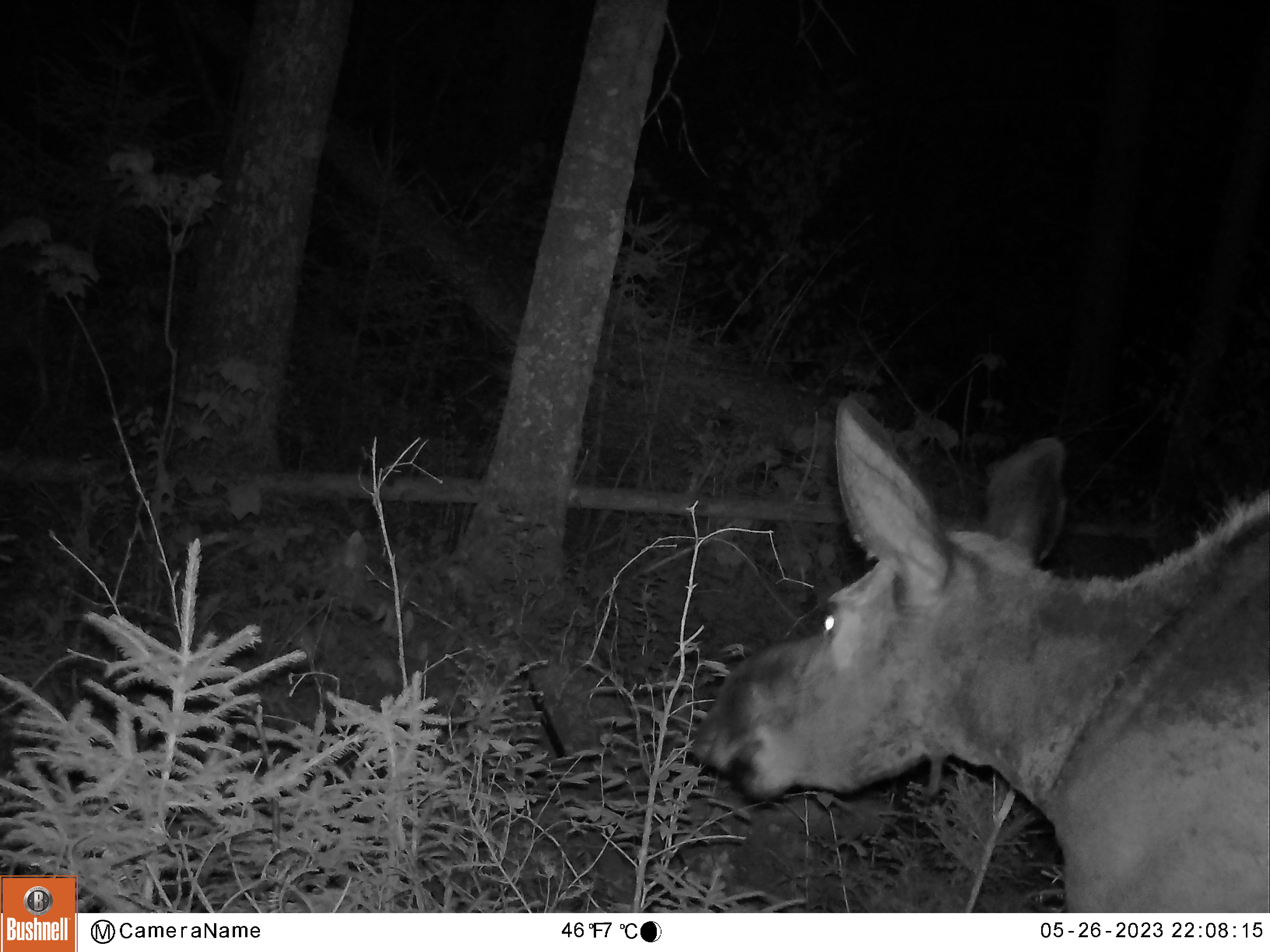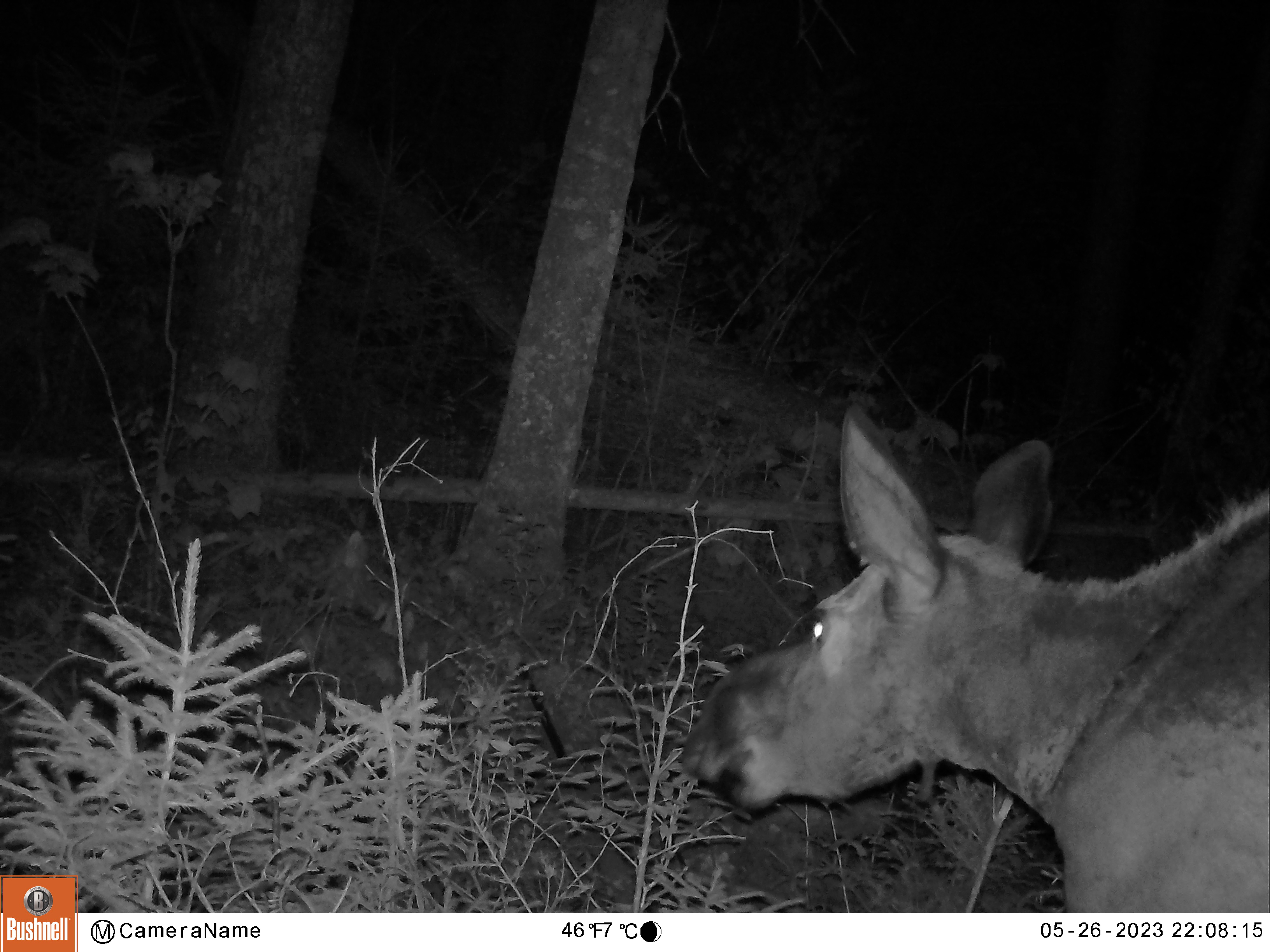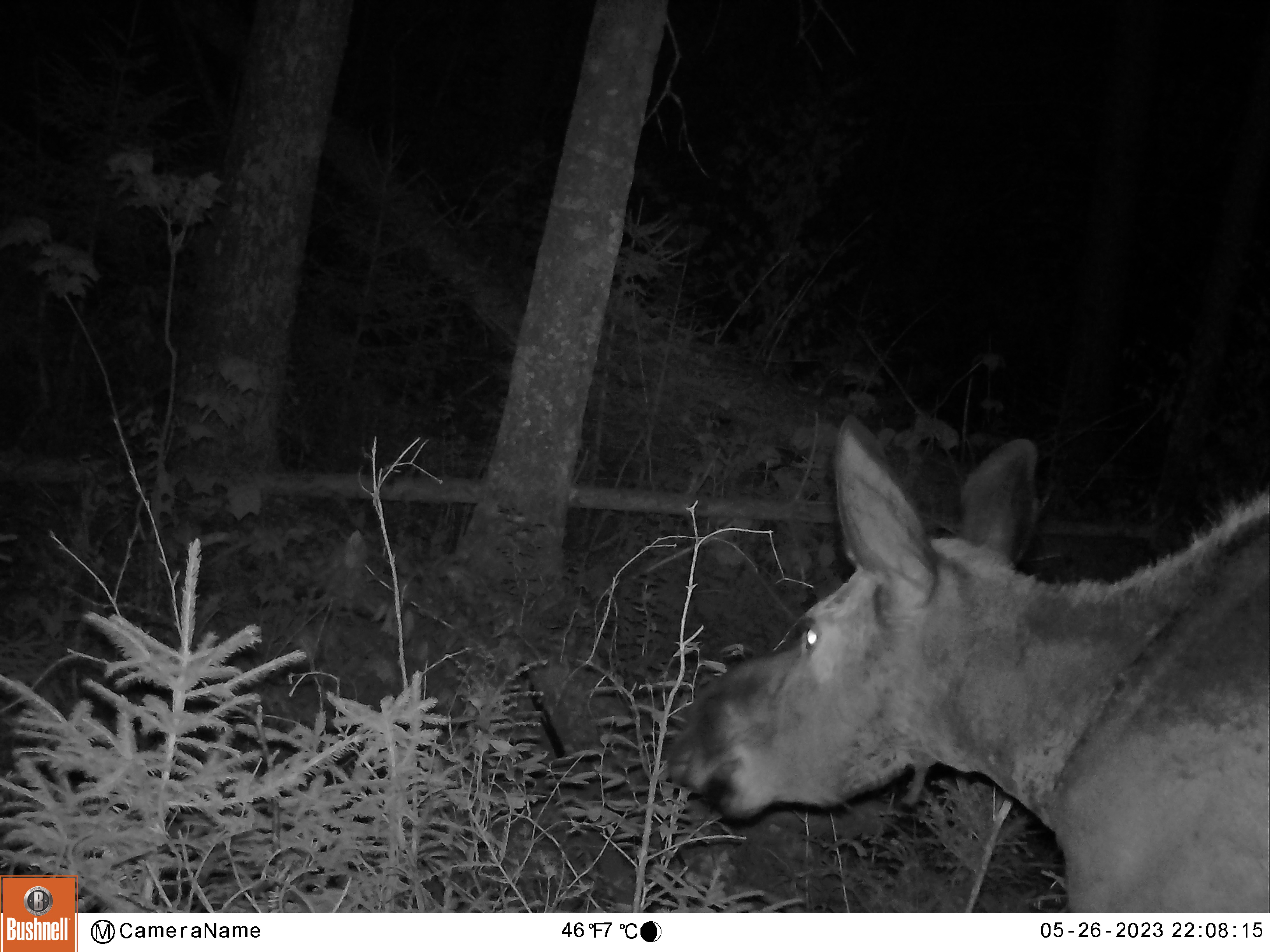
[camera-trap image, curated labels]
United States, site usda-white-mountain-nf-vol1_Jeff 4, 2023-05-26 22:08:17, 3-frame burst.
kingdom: Animalia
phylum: Chordata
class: Mammalia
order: Artiodactyla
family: Cervidae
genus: Alces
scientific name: Alces alces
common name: moose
Moose (Alces alces).